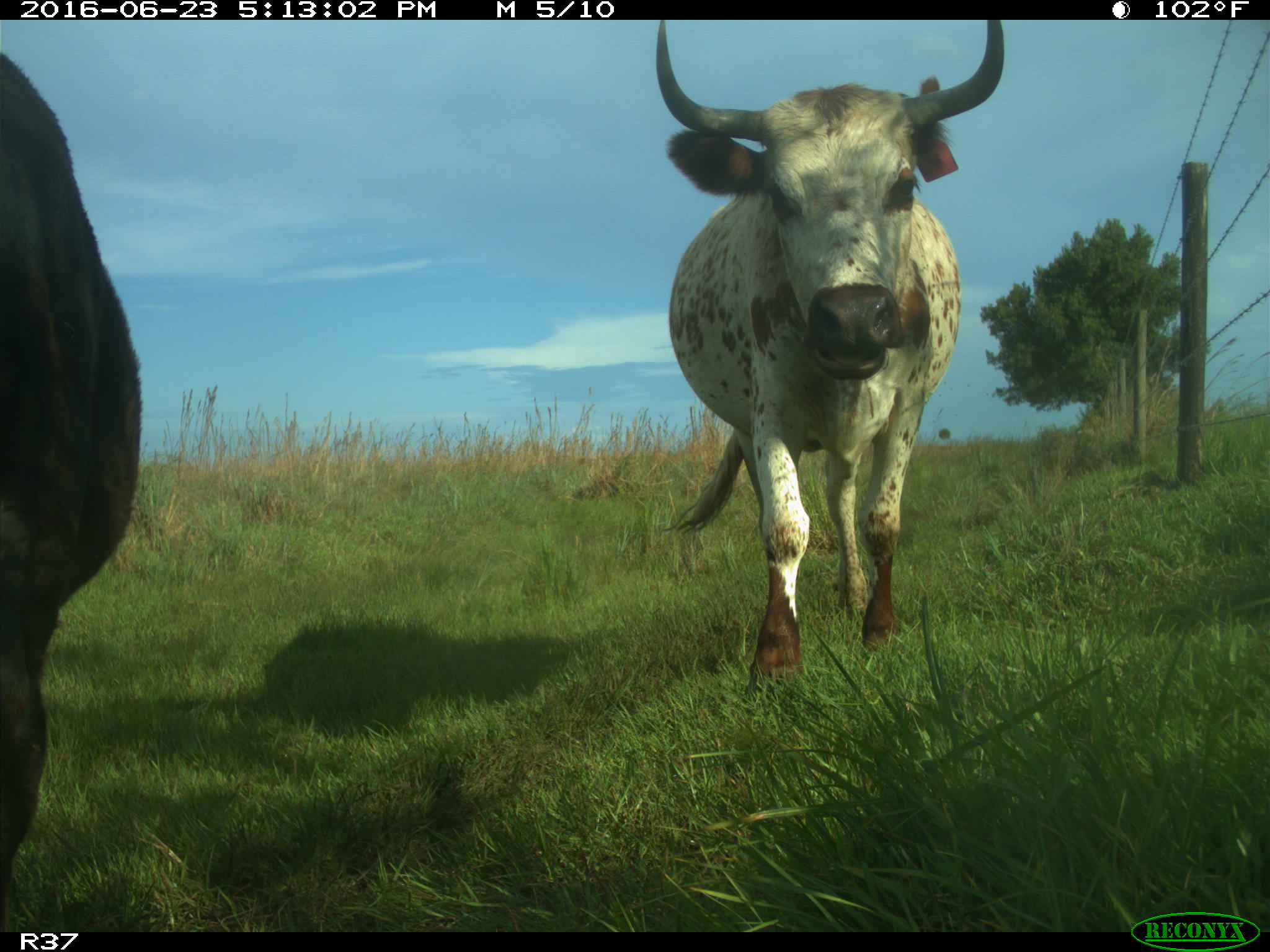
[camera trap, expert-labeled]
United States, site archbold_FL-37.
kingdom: Animalia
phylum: Chordata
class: Mammalia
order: Artiodactyla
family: Bovidae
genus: Bos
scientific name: Bos taurus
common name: domestic cow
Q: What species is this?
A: Bos taurus (domestic cow).